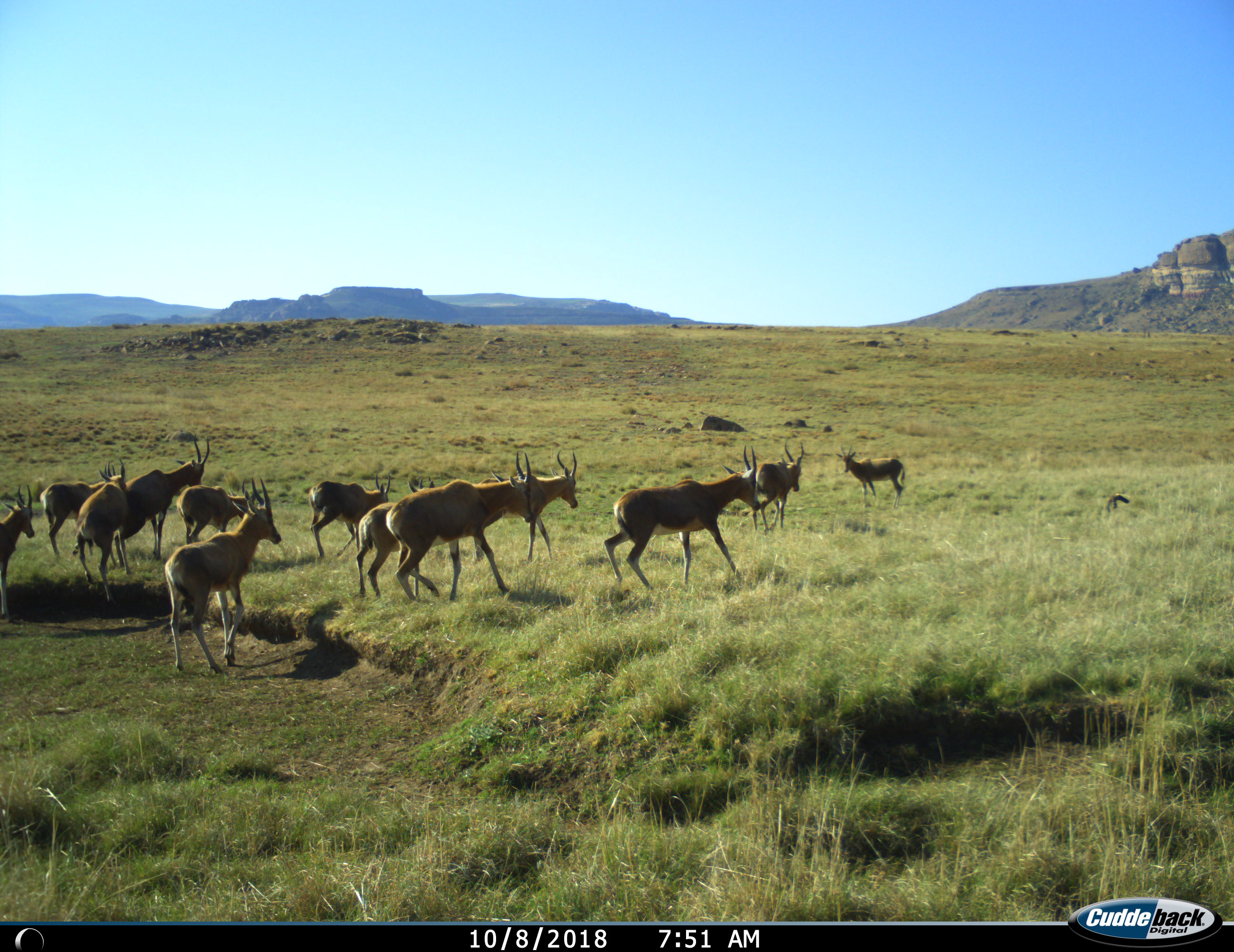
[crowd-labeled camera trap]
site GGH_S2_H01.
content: unidentified animal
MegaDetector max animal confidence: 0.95